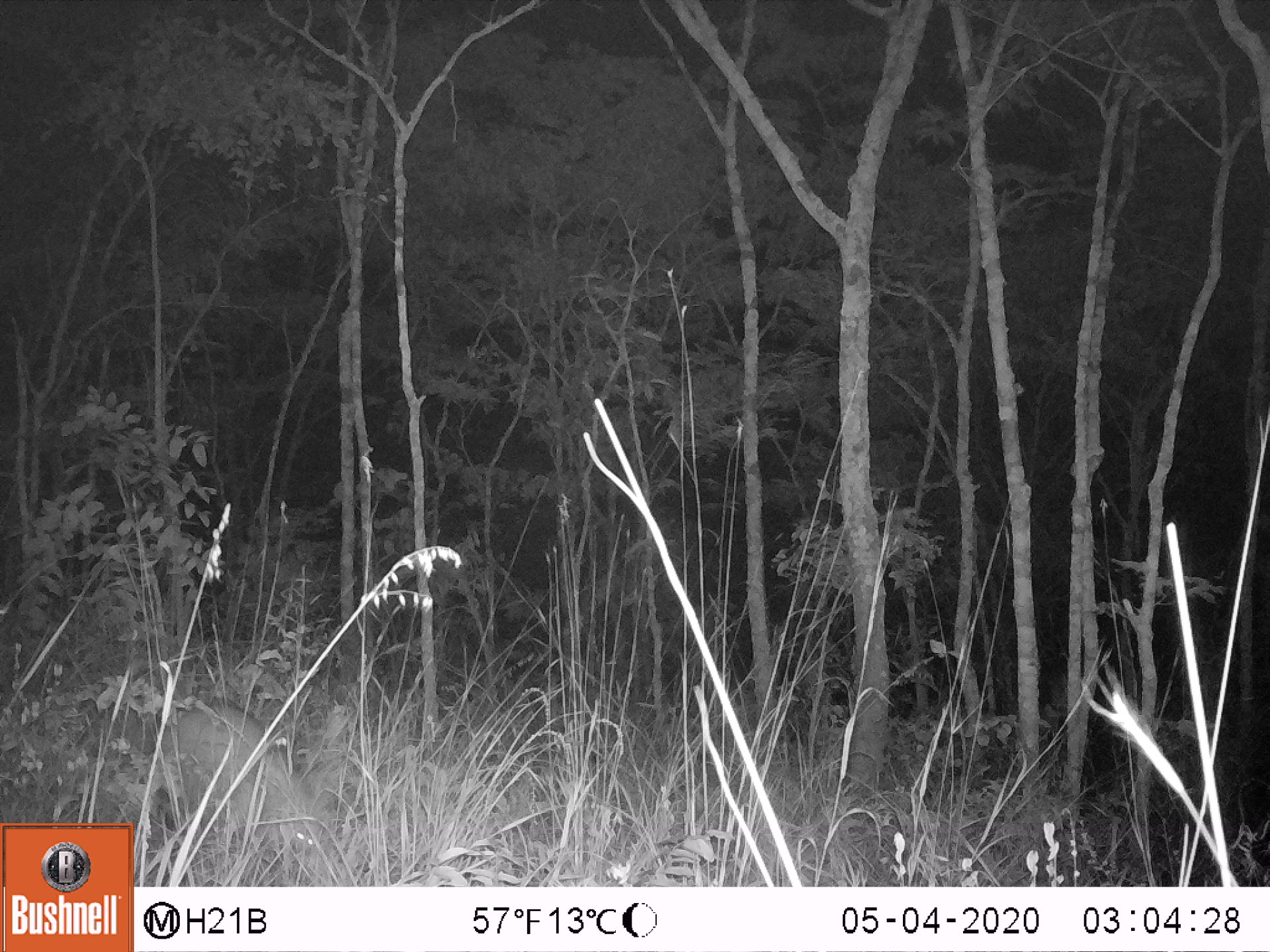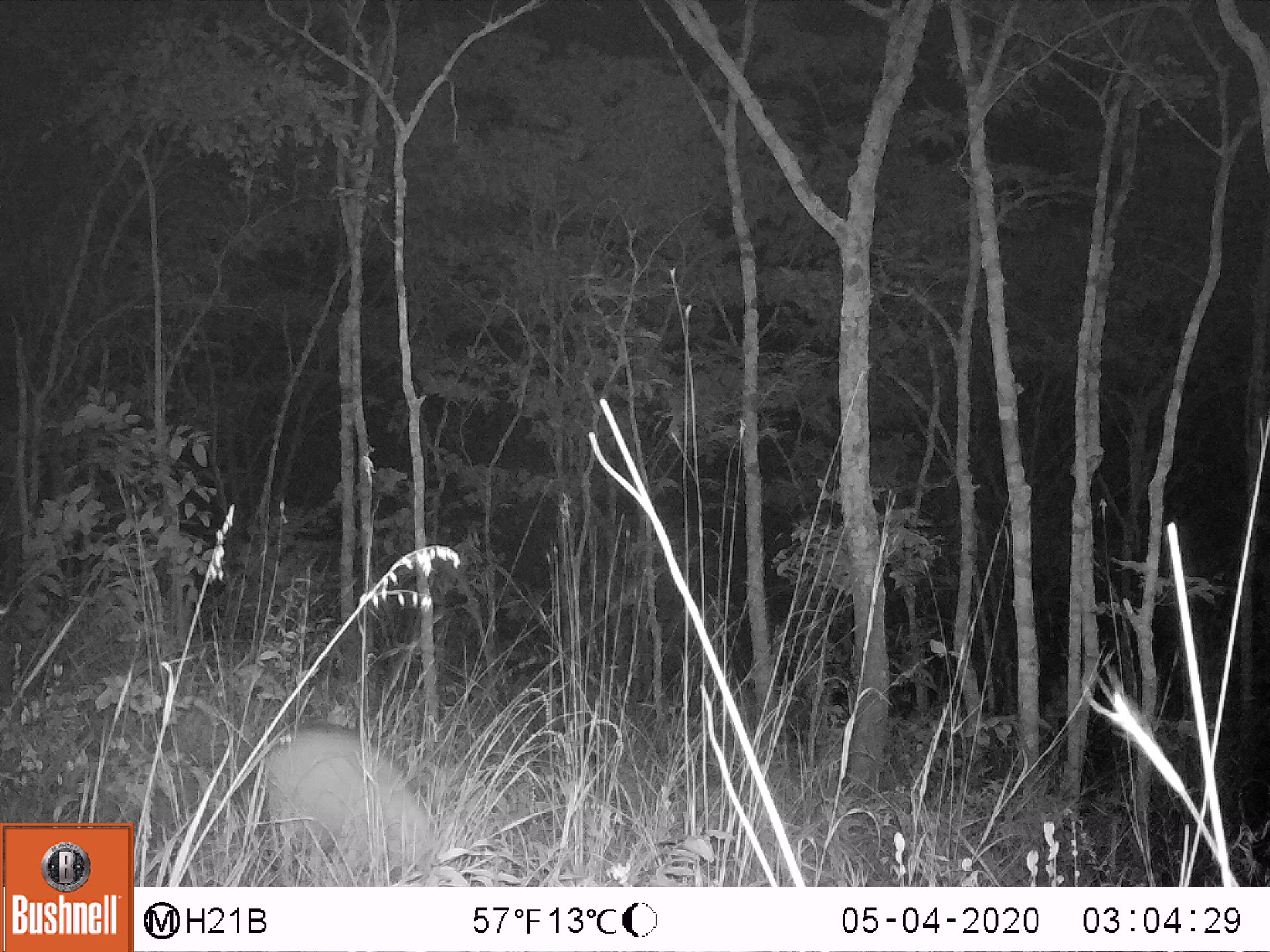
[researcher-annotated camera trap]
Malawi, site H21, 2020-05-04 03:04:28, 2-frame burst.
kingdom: Animalia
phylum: Chordata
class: Mammalia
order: Tubulidentata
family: Orycteropodidae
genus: Orycteropus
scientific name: Orycteropus afer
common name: aardvark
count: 1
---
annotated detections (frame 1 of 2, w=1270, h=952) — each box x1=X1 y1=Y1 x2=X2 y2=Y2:
aardvark: x1=165 y1=698 x2=332 y2=861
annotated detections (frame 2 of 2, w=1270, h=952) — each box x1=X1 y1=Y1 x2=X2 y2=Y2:
aardvark: x1=261 y1=727 x2=448 y2=875